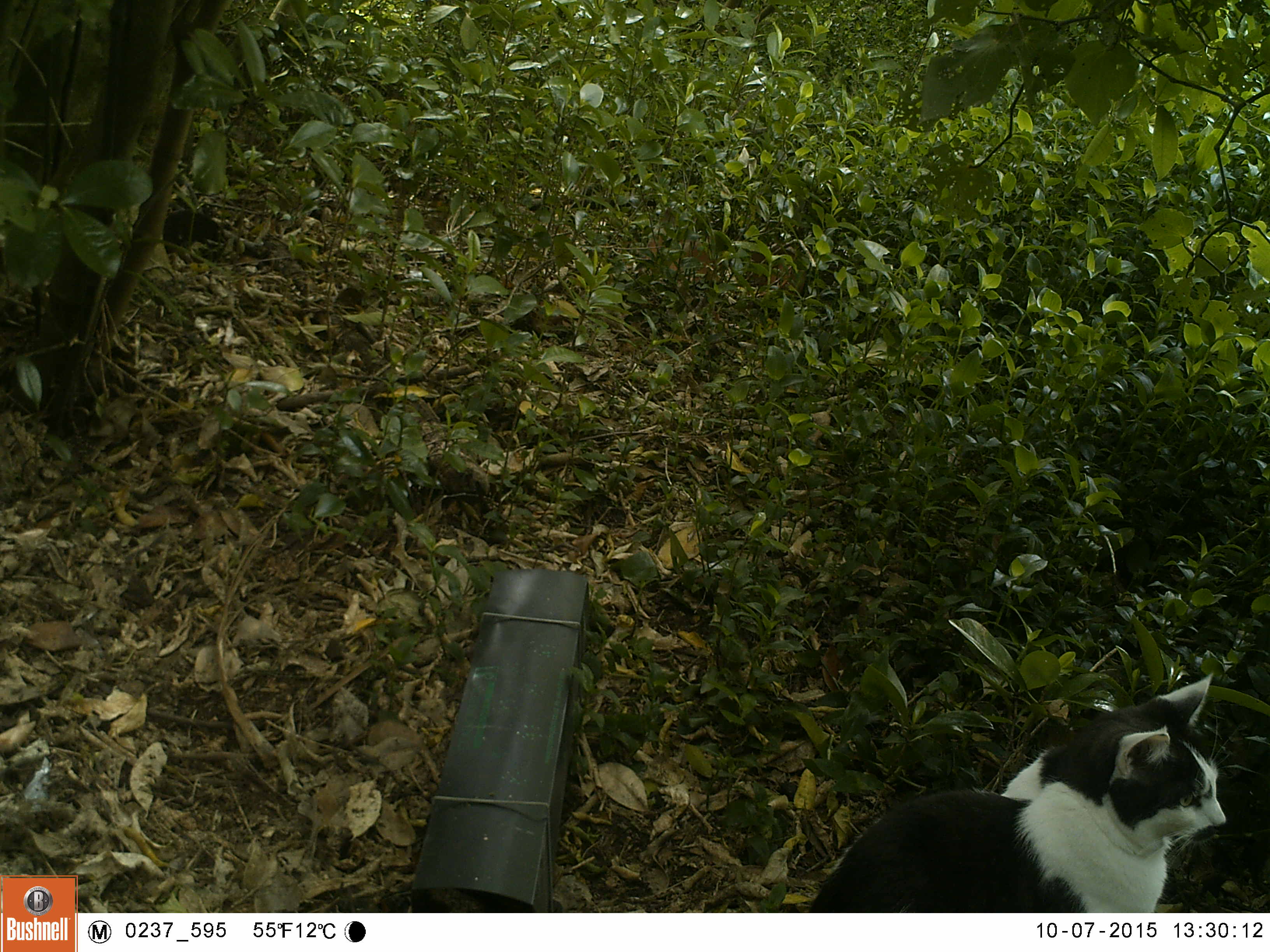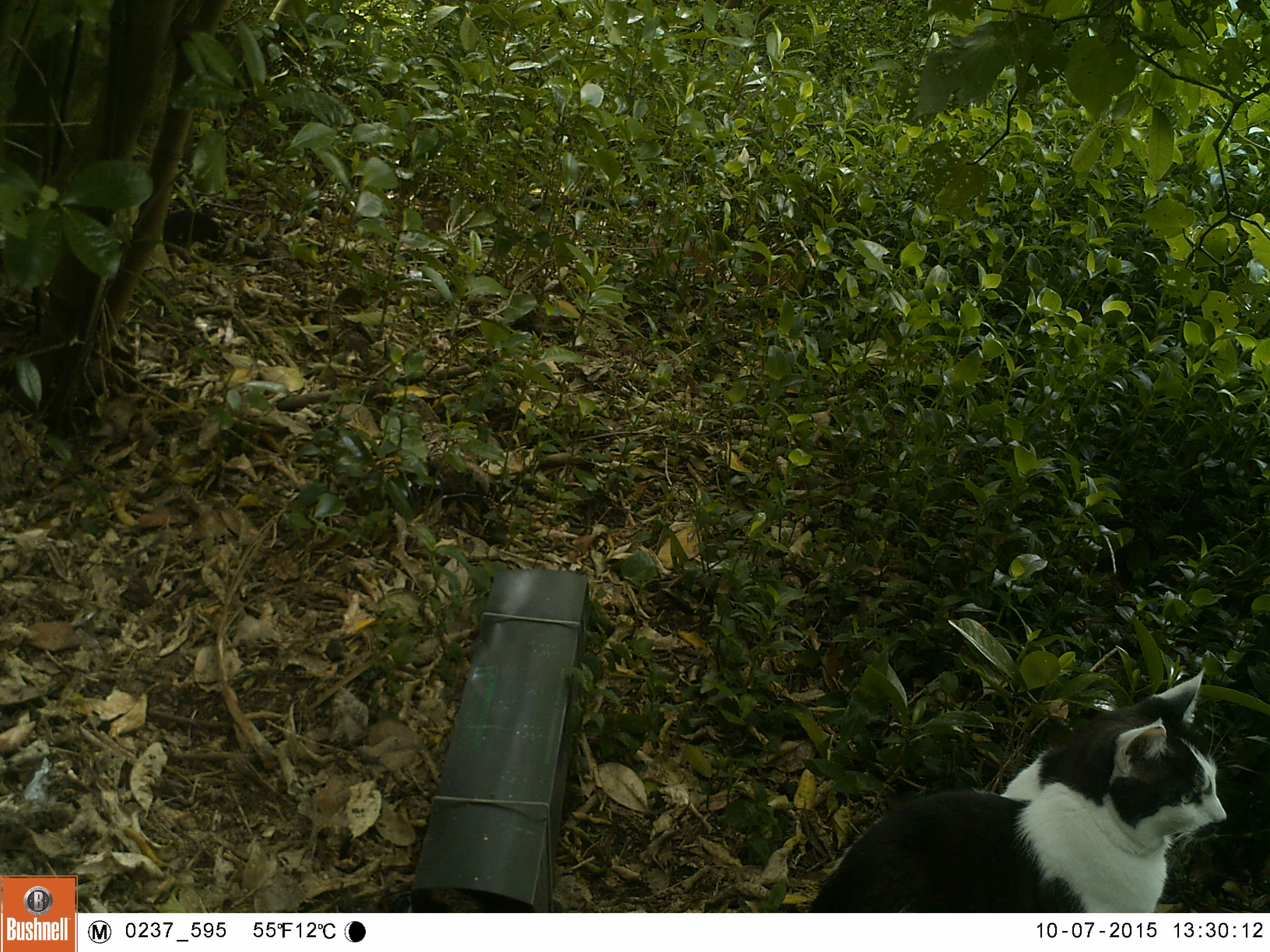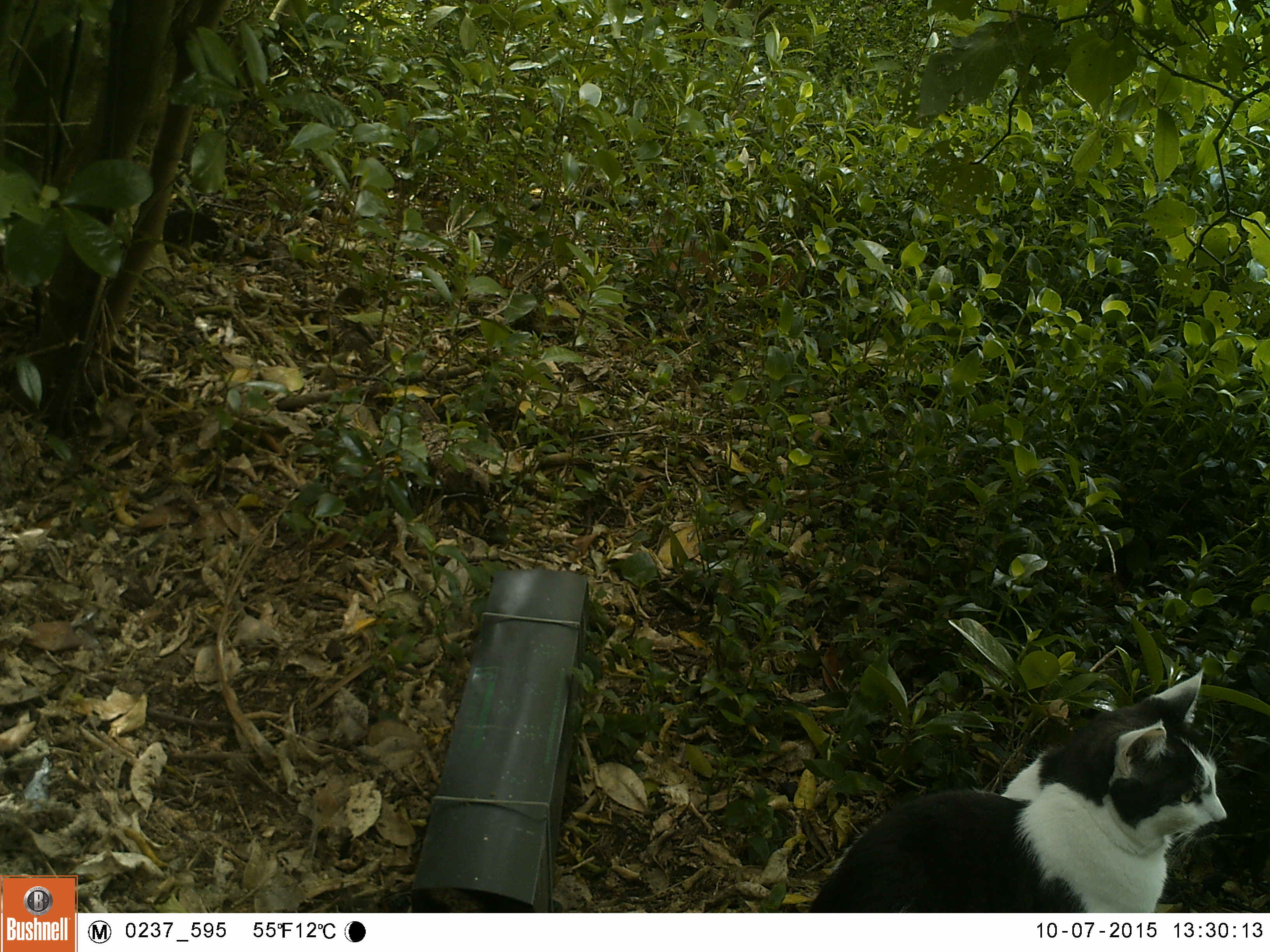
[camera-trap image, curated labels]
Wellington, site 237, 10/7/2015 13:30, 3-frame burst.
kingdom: Animalia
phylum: Chordata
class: Mammalia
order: Carnivora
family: Felidae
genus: Felis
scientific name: Felis catus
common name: cat